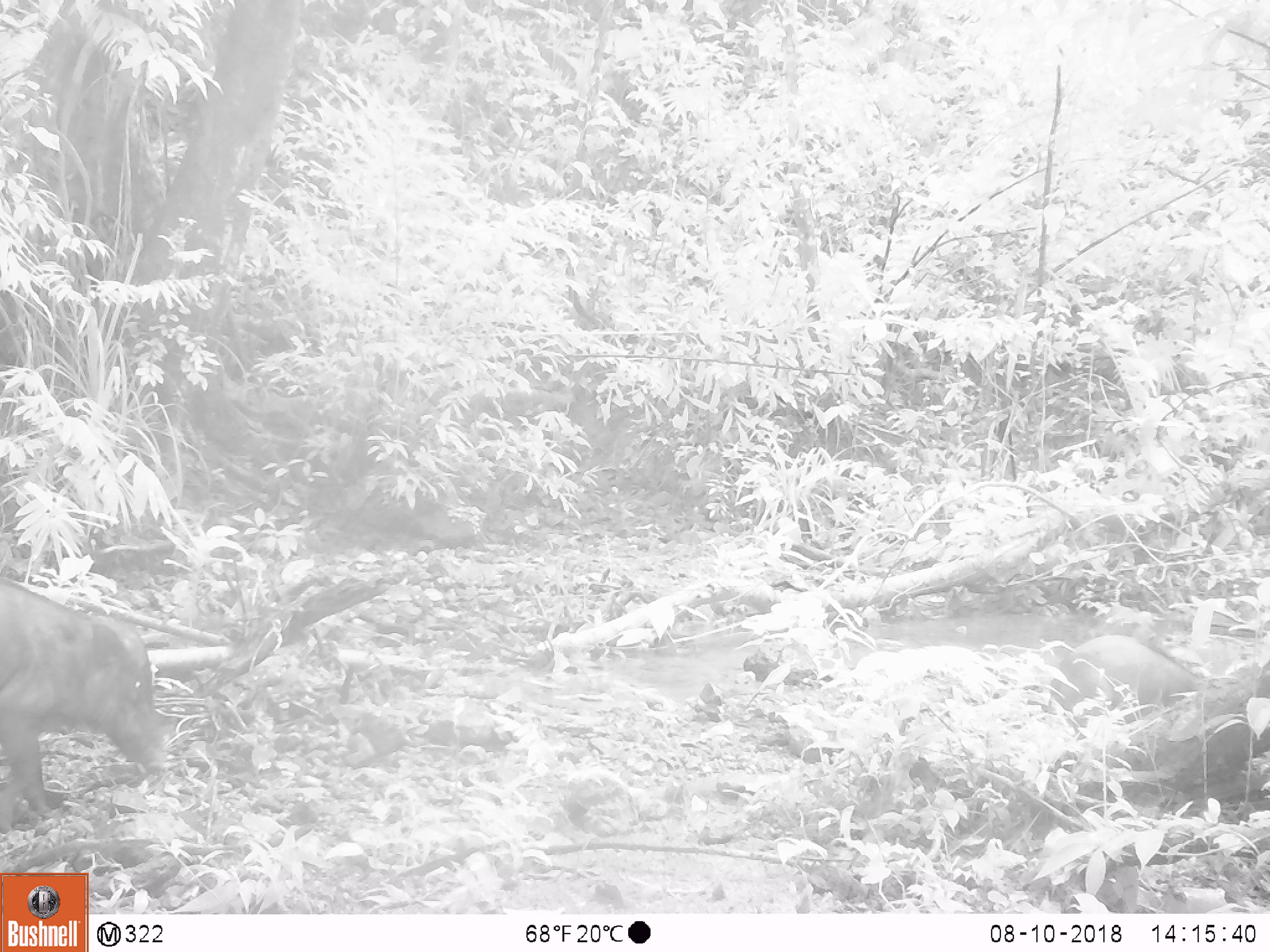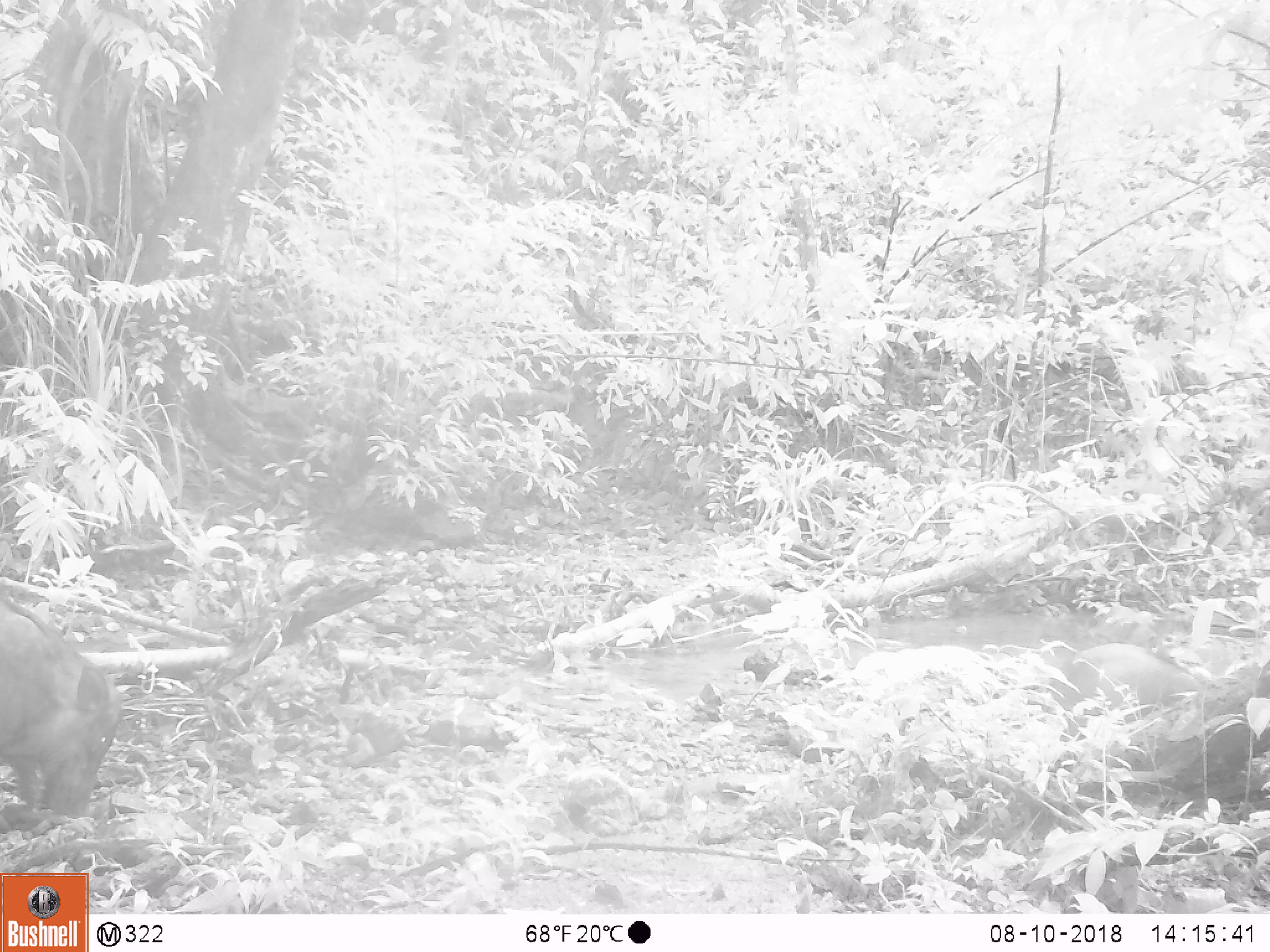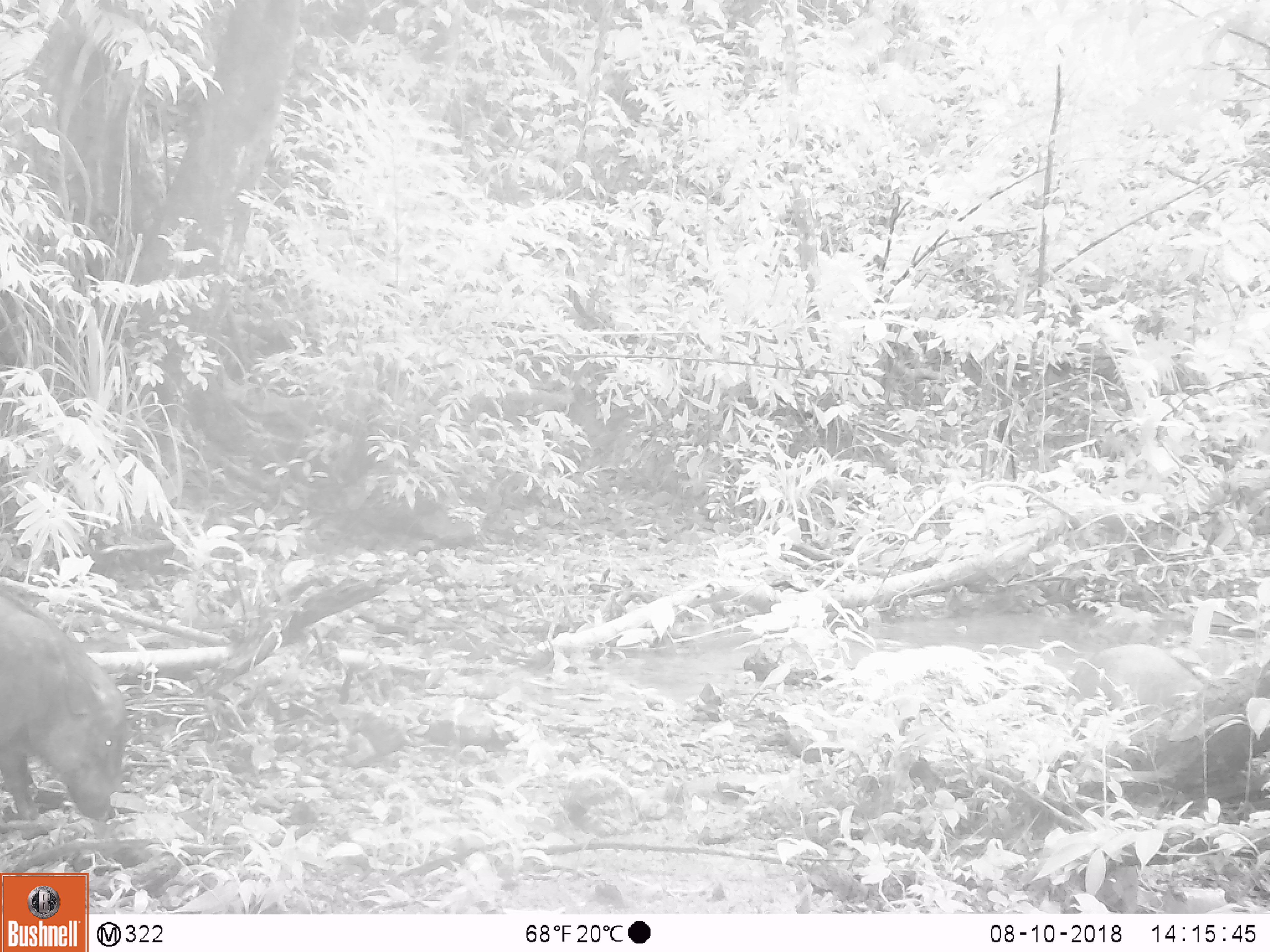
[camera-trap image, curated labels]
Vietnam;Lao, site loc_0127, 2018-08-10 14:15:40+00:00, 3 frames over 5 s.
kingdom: Animalia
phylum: Chordata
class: Mammalia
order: Artiodactyla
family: Suidae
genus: Sus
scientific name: Sus scrofa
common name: eurasian wild pig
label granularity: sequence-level